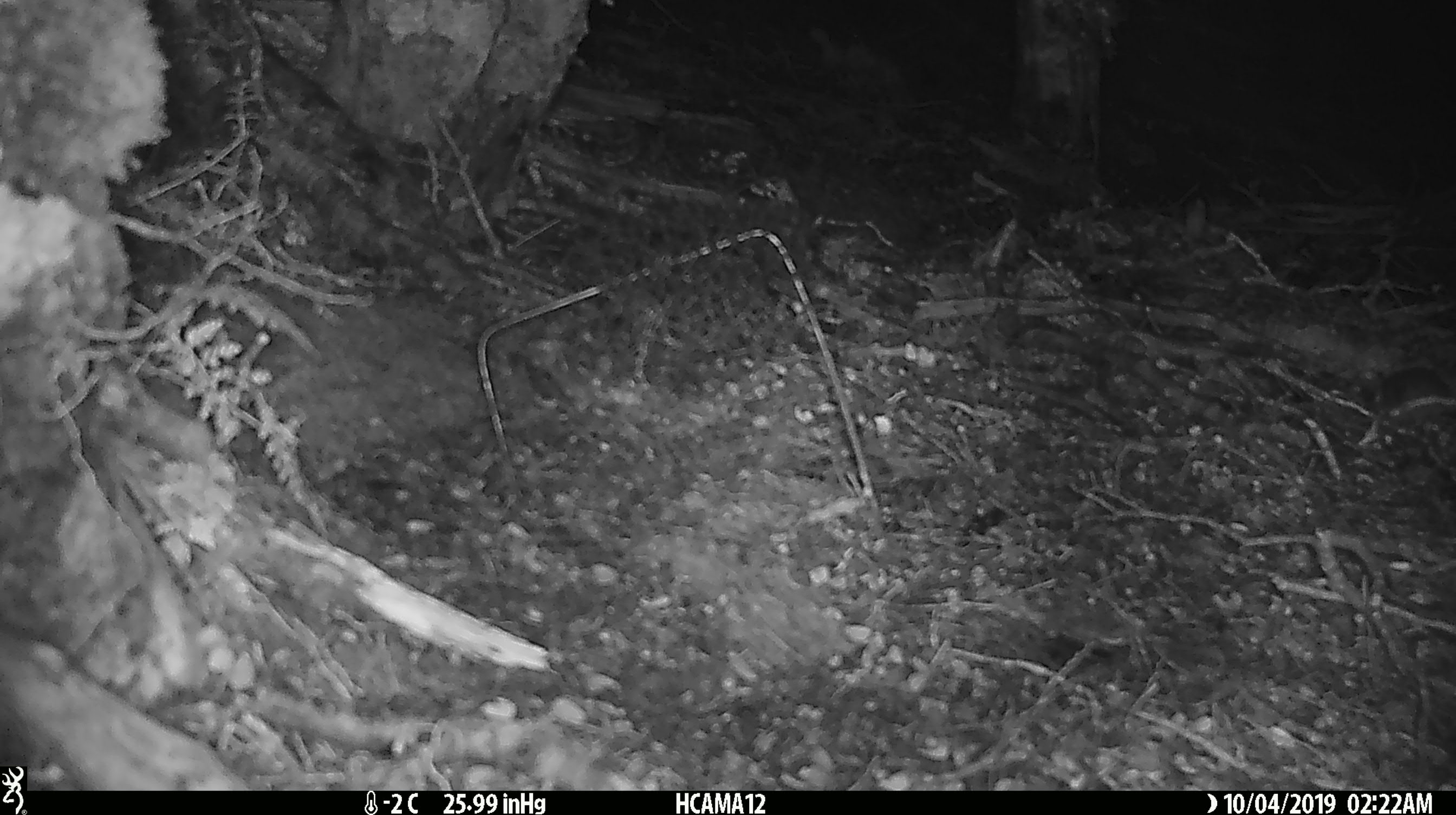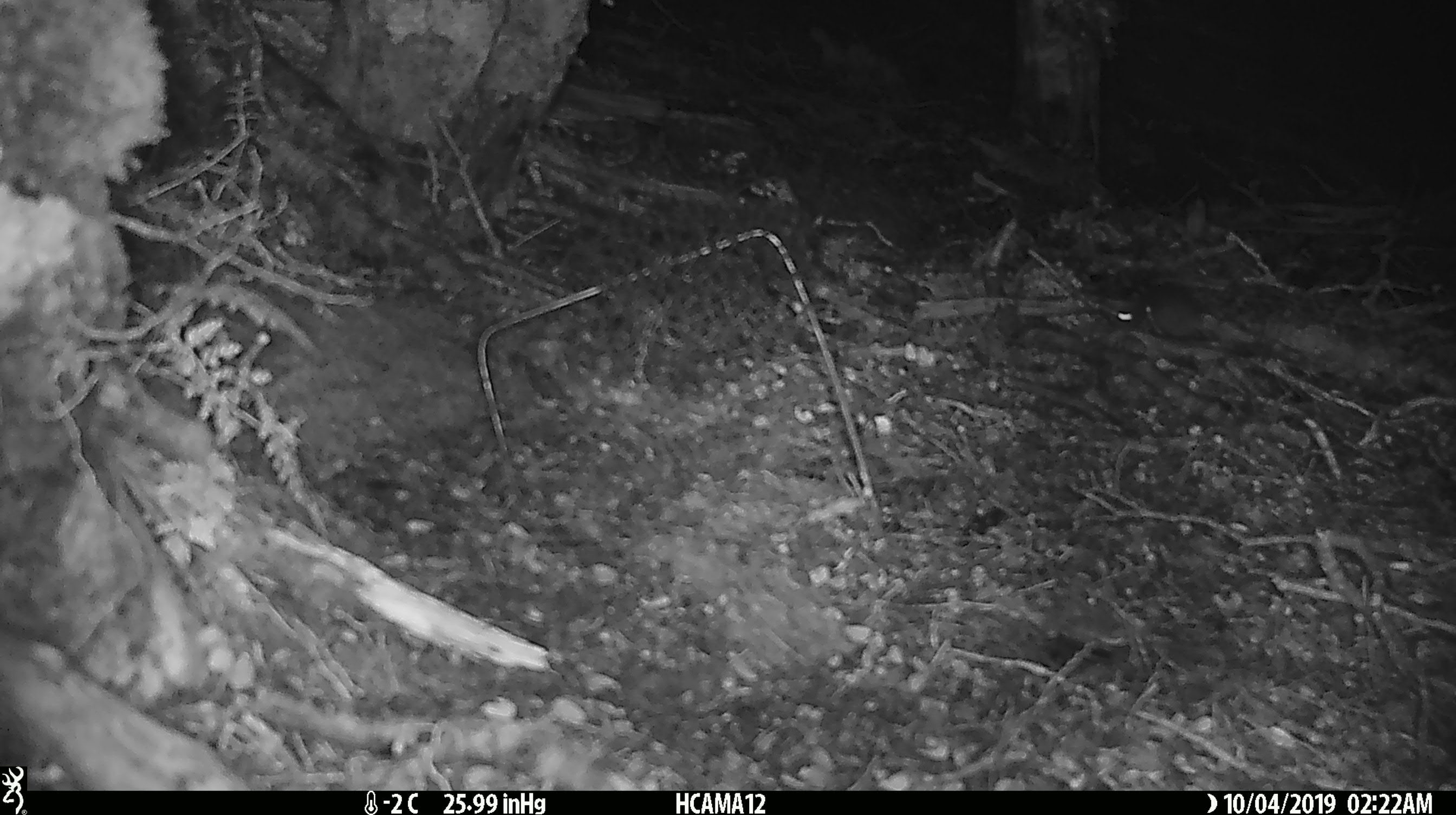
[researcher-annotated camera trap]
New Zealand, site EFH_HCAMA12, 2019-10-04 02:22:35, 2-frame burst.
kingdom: Animalia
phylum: Chordata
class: Mammalia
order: Rodentia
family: Muridae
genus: Mus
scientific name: Mus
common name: mouse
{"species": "mouse (Mus)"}